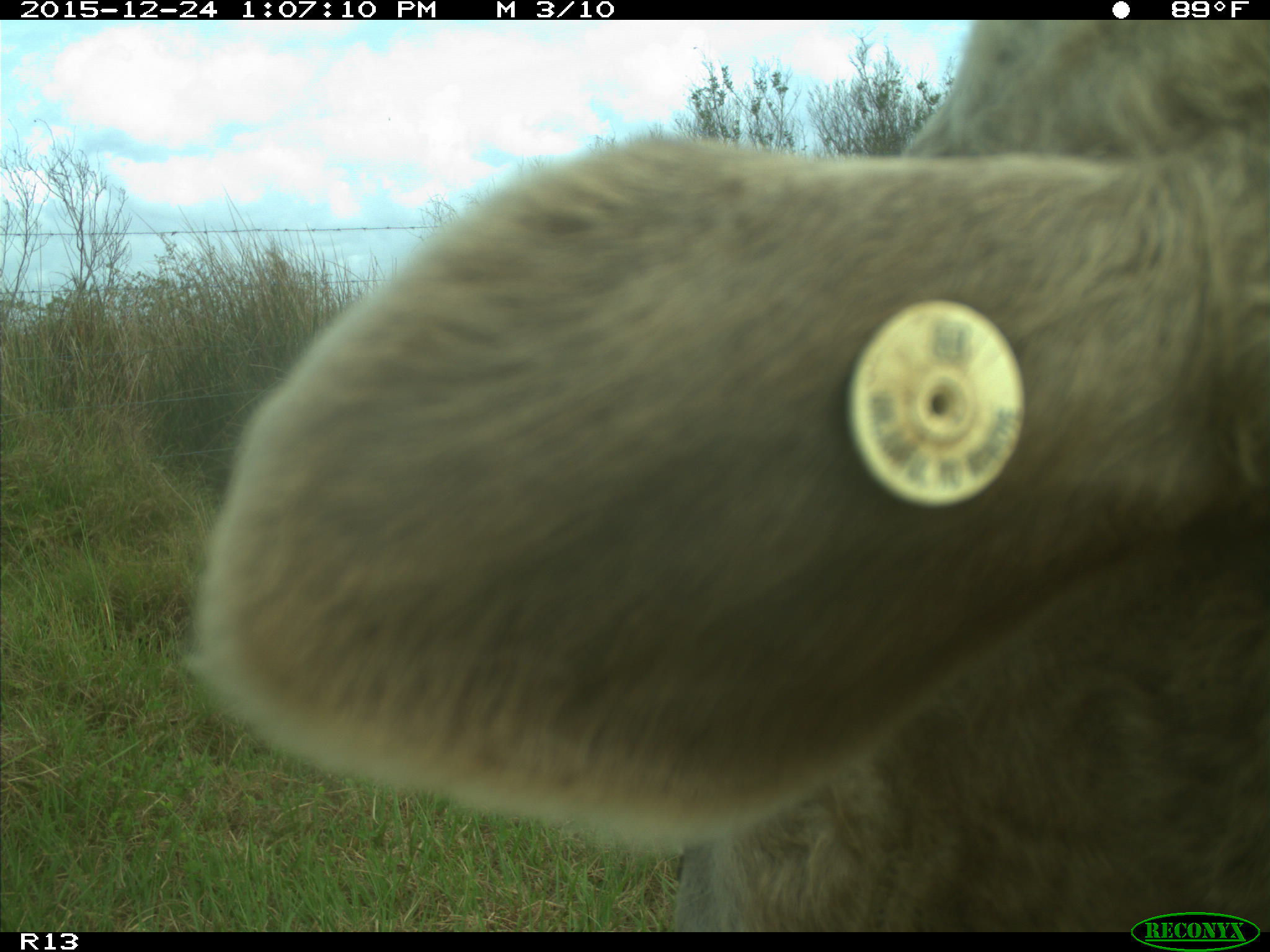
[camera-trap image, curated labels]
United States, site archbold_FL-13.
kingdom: Animalia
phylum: Chordata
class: Mammalia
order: Artiodactyla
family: Bovidae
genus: Bos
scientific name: Bos taurus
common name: domestic cow